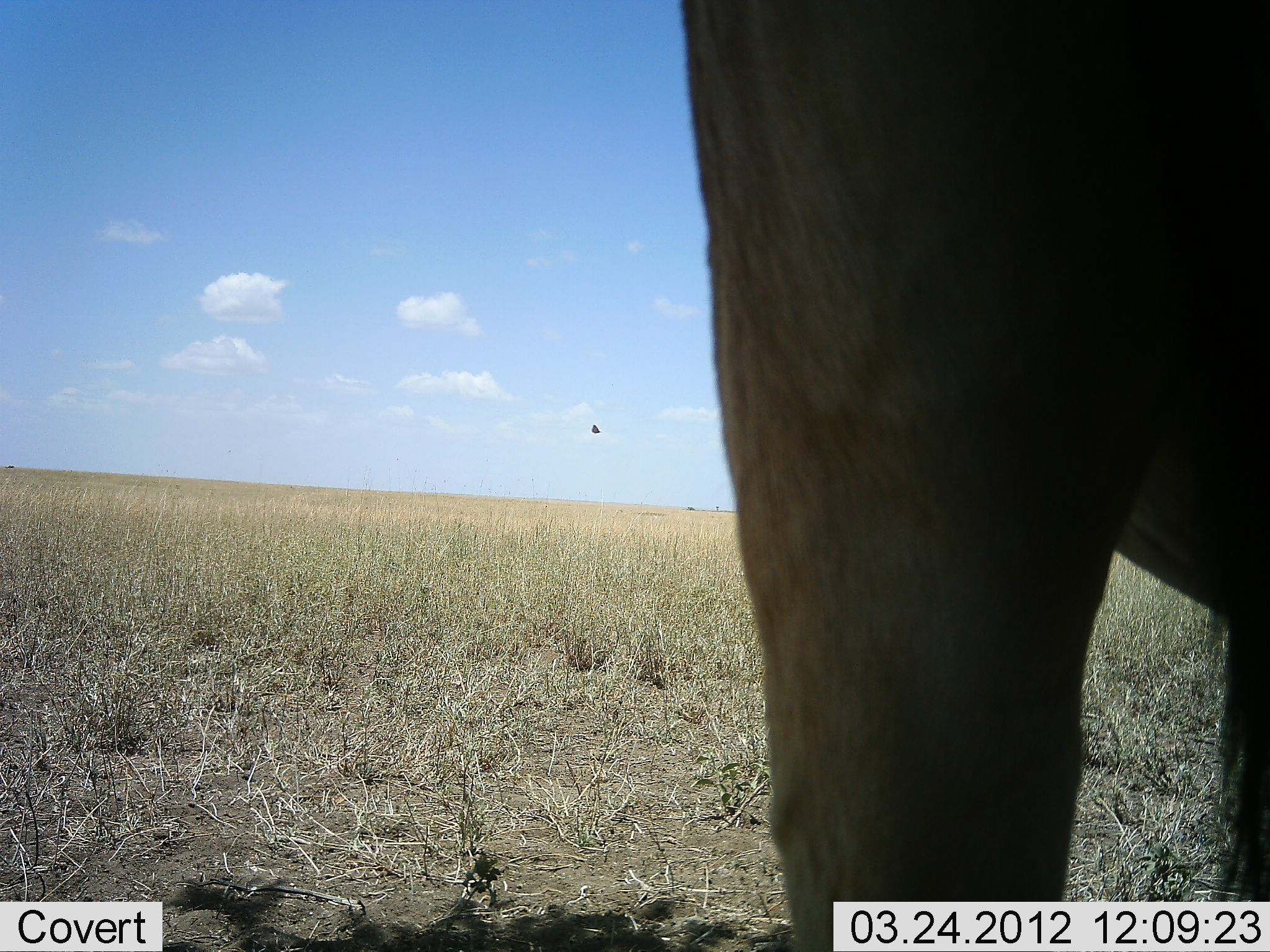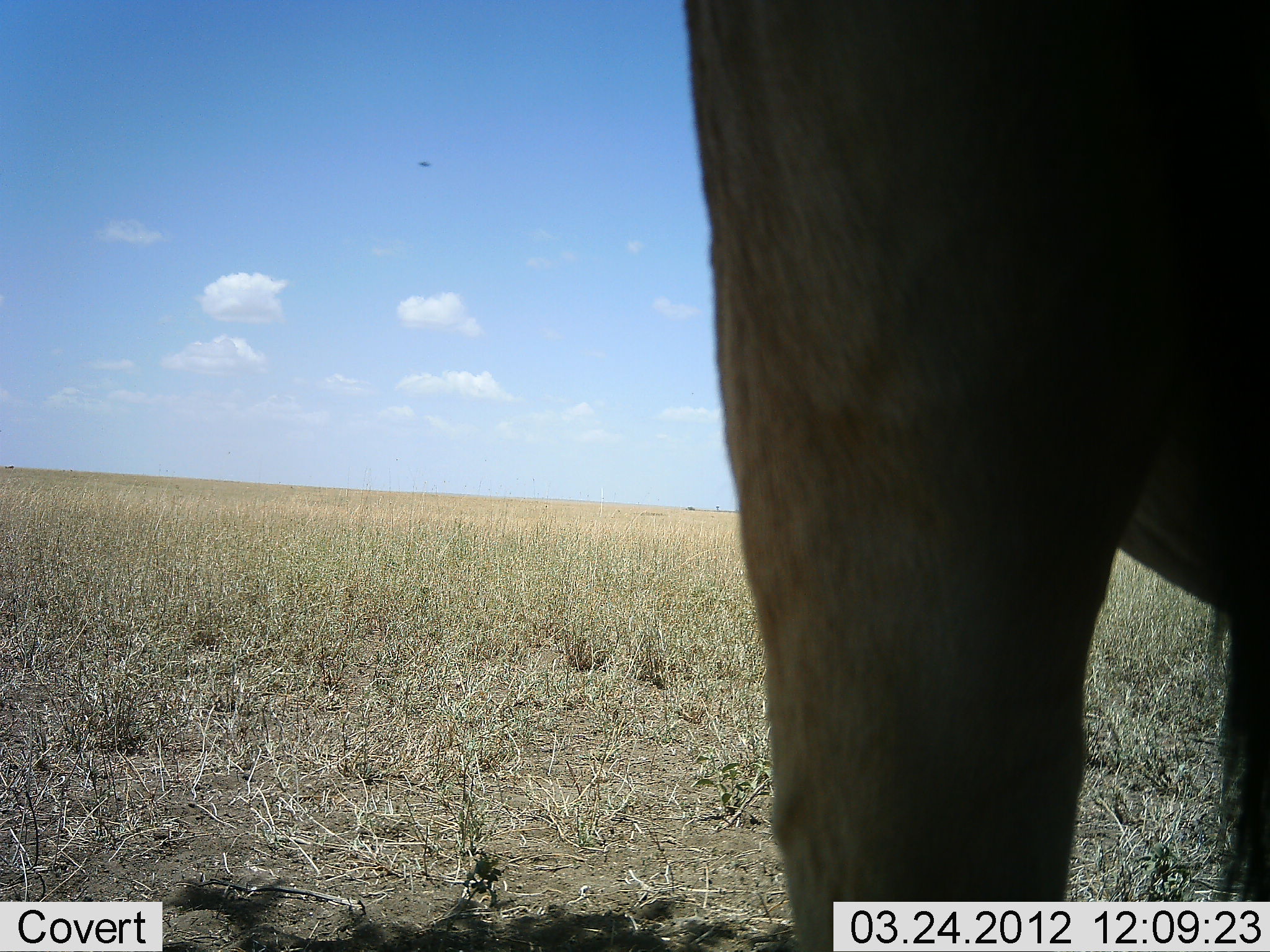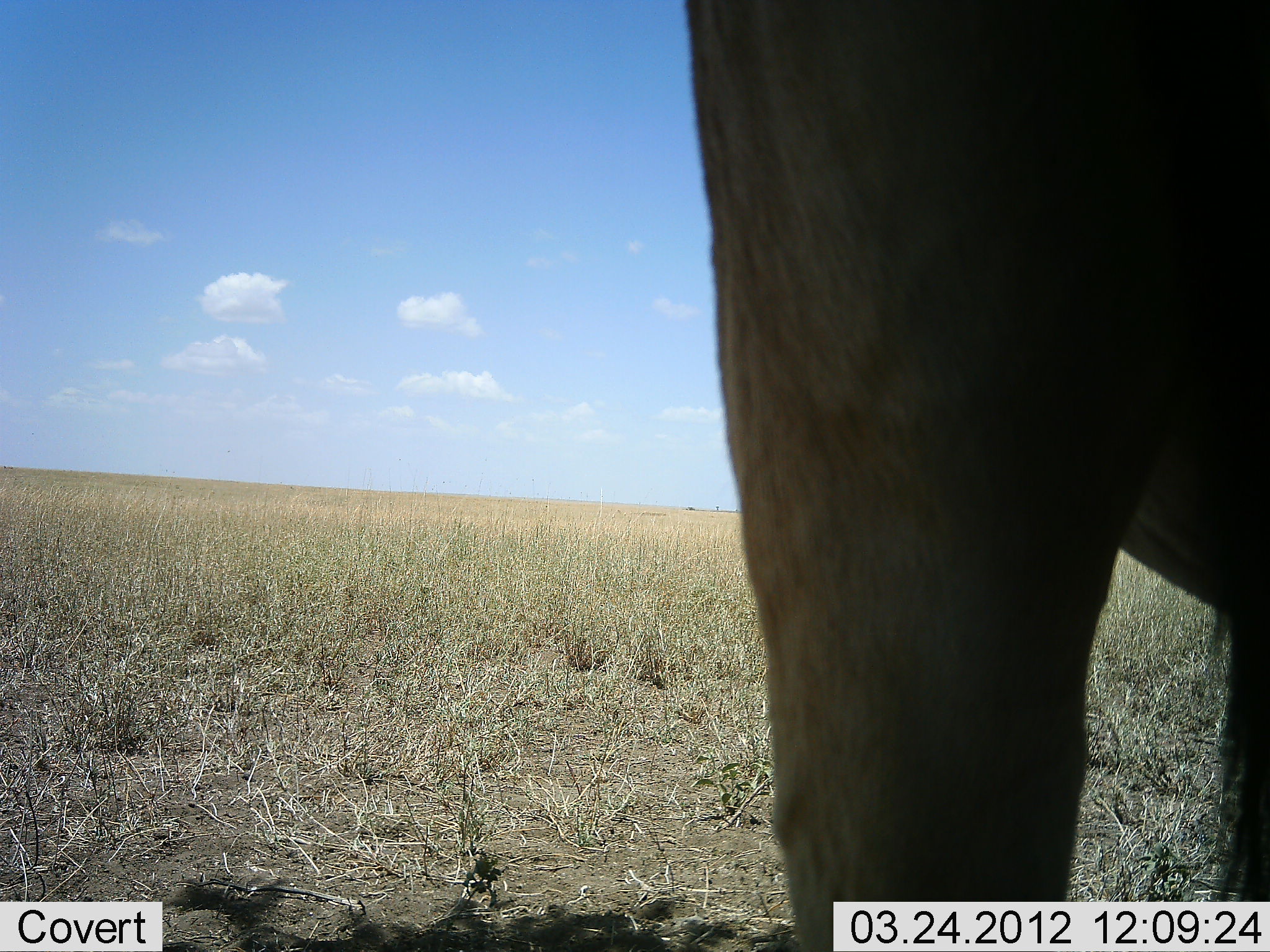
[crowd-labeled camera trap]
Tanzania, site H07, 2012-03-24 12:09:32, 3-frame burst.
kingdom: Animalia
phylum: Chordata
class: Mammalia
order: Artiodactyla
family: Bovidae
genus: Alcelaphus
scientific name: Alcelaphus buselaphus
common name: hartebeest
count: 1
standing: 100%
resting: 0%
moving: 0%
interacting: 0%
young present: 0%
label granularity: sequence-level